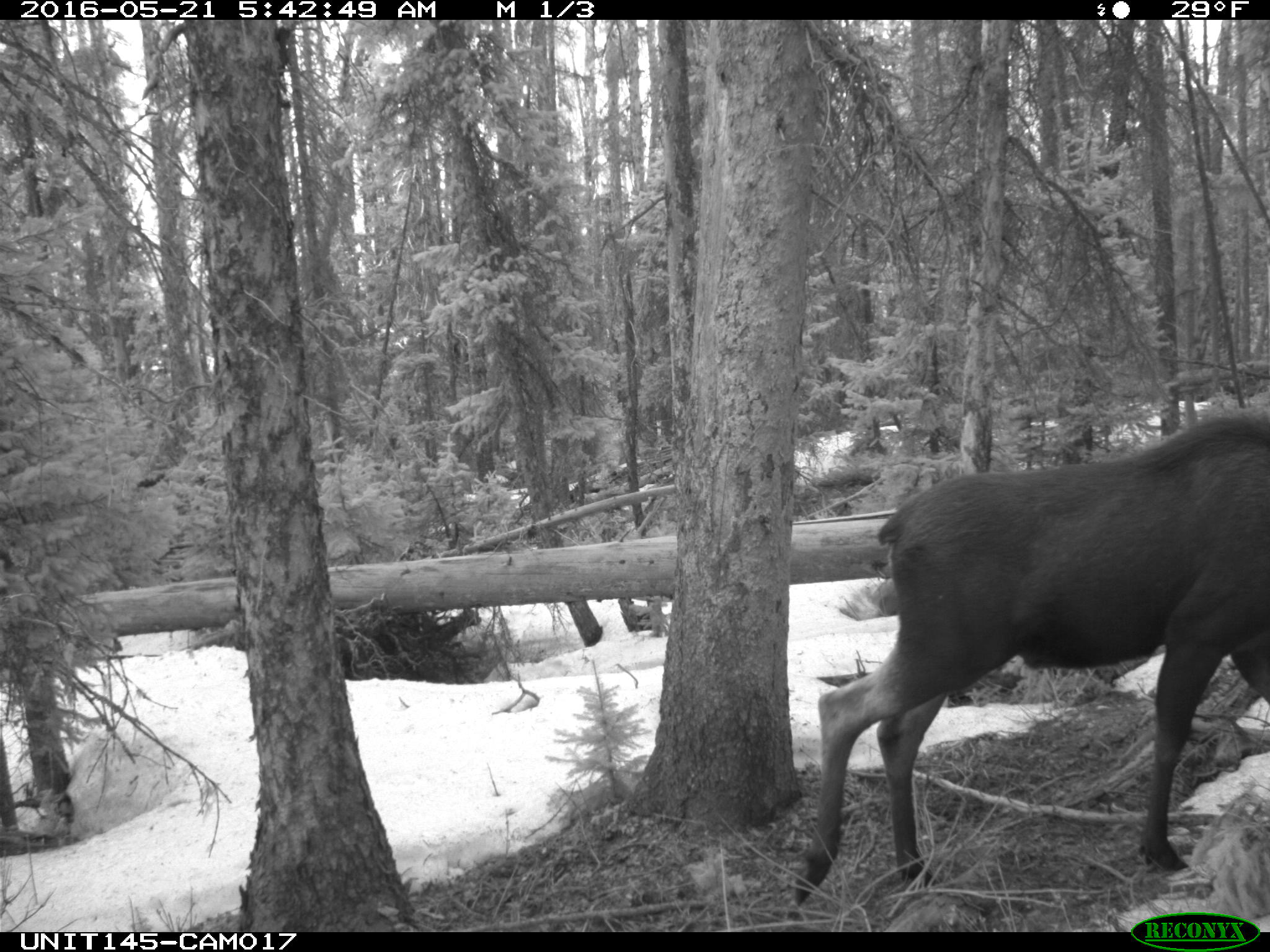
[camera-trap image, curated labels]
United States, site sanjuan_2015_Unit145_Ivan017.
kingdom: Animalia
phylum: Chordata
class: Mammalia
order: Artiodactyla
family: Cervidae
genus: Alces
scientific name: Alces alces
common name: moose